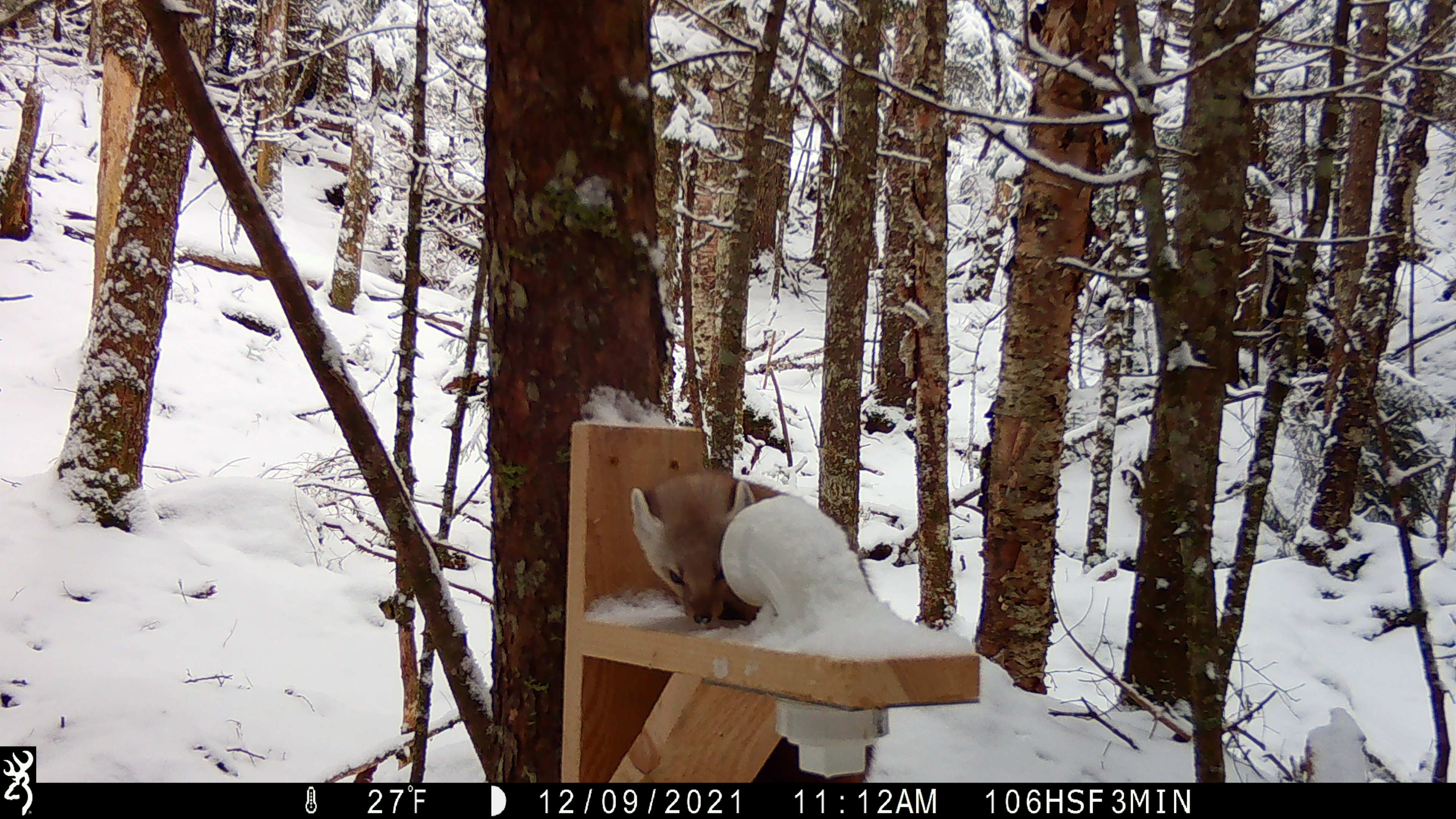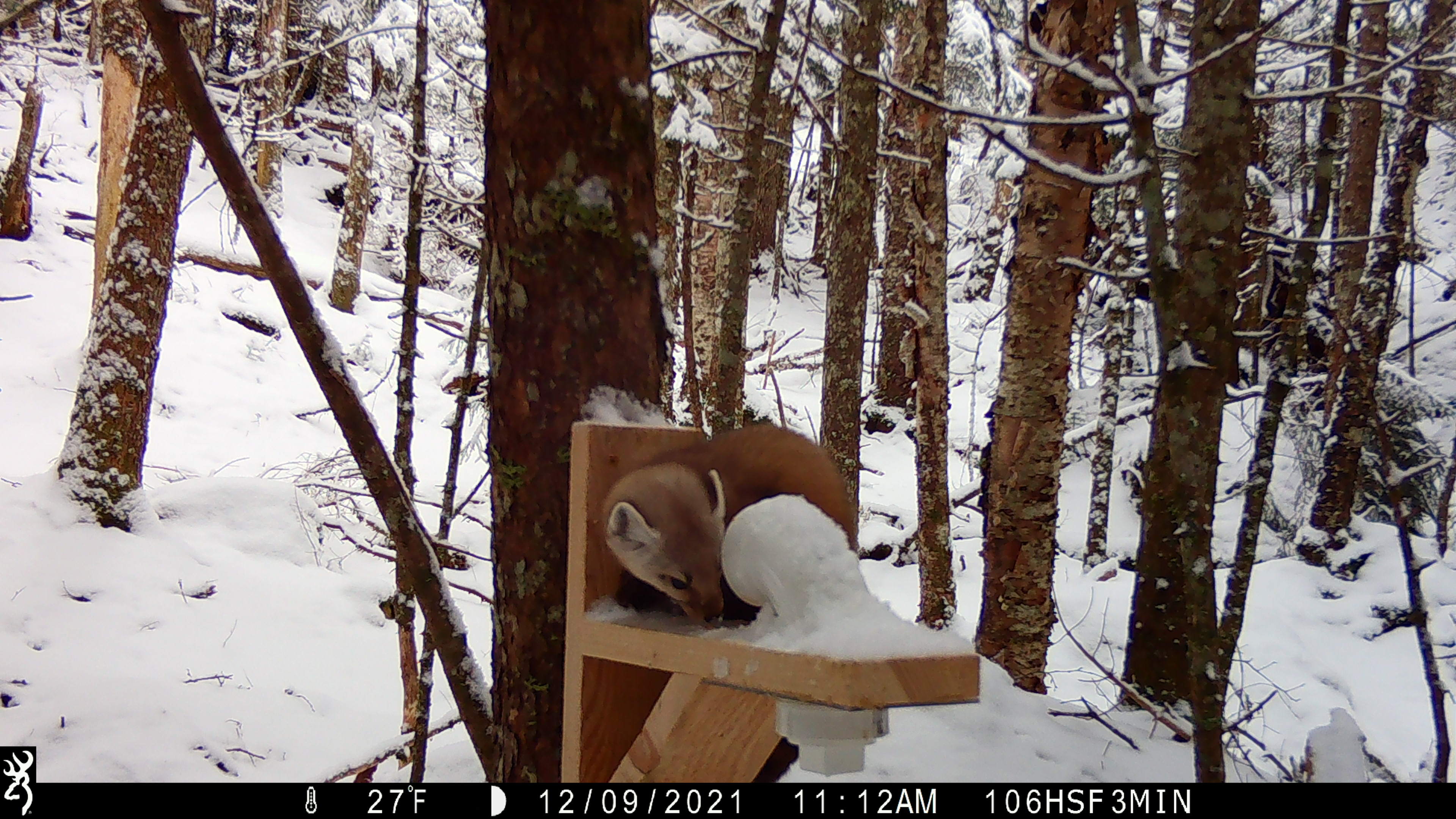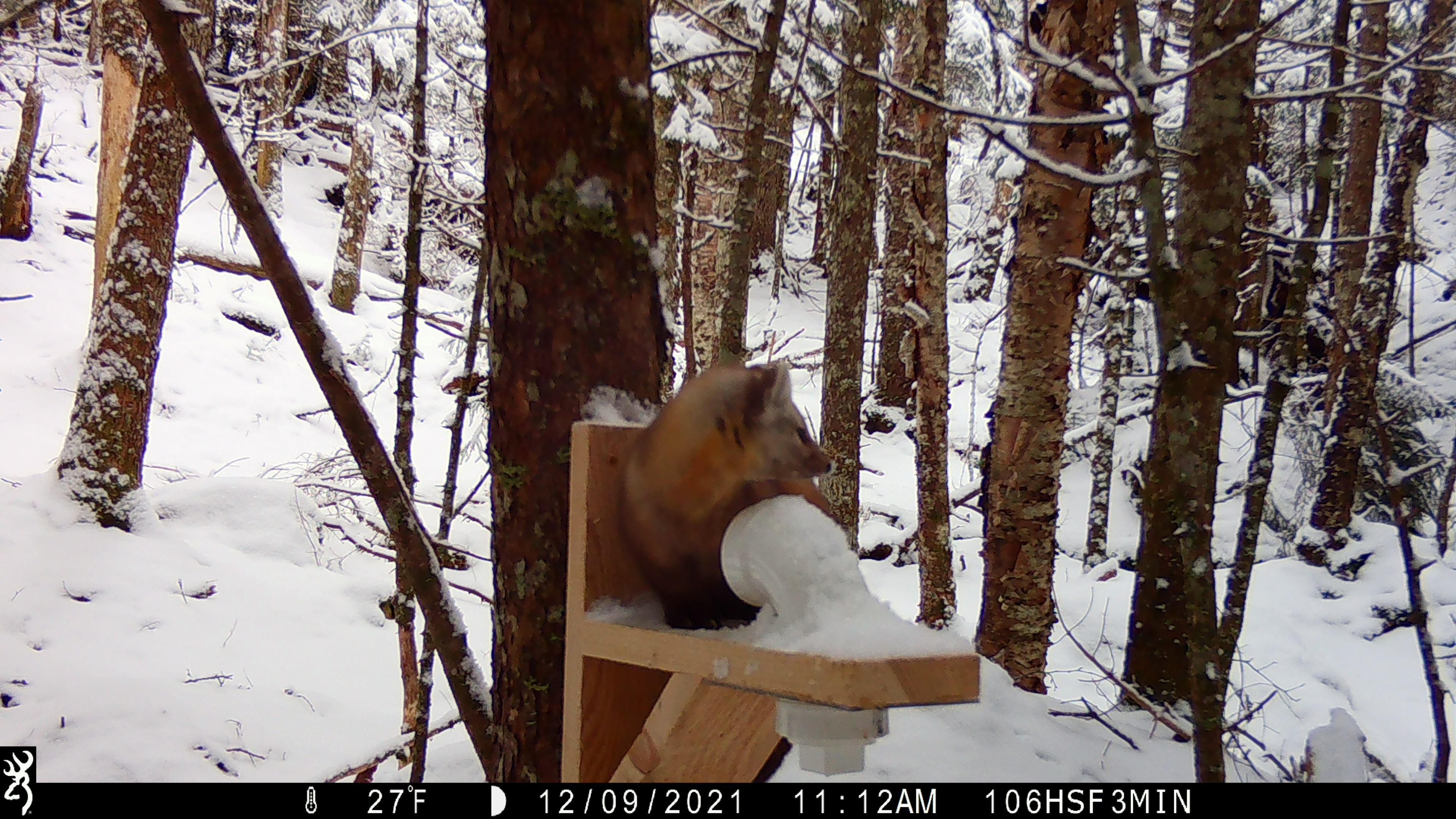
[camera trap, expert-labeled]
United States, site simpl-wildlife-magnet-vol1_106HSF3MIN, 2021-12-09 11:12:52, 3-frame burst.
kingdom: Animalia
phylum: Chordata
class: Mammalia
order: Carnivora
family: Mustelidae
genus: Martes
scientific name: Martes americana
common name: american marten